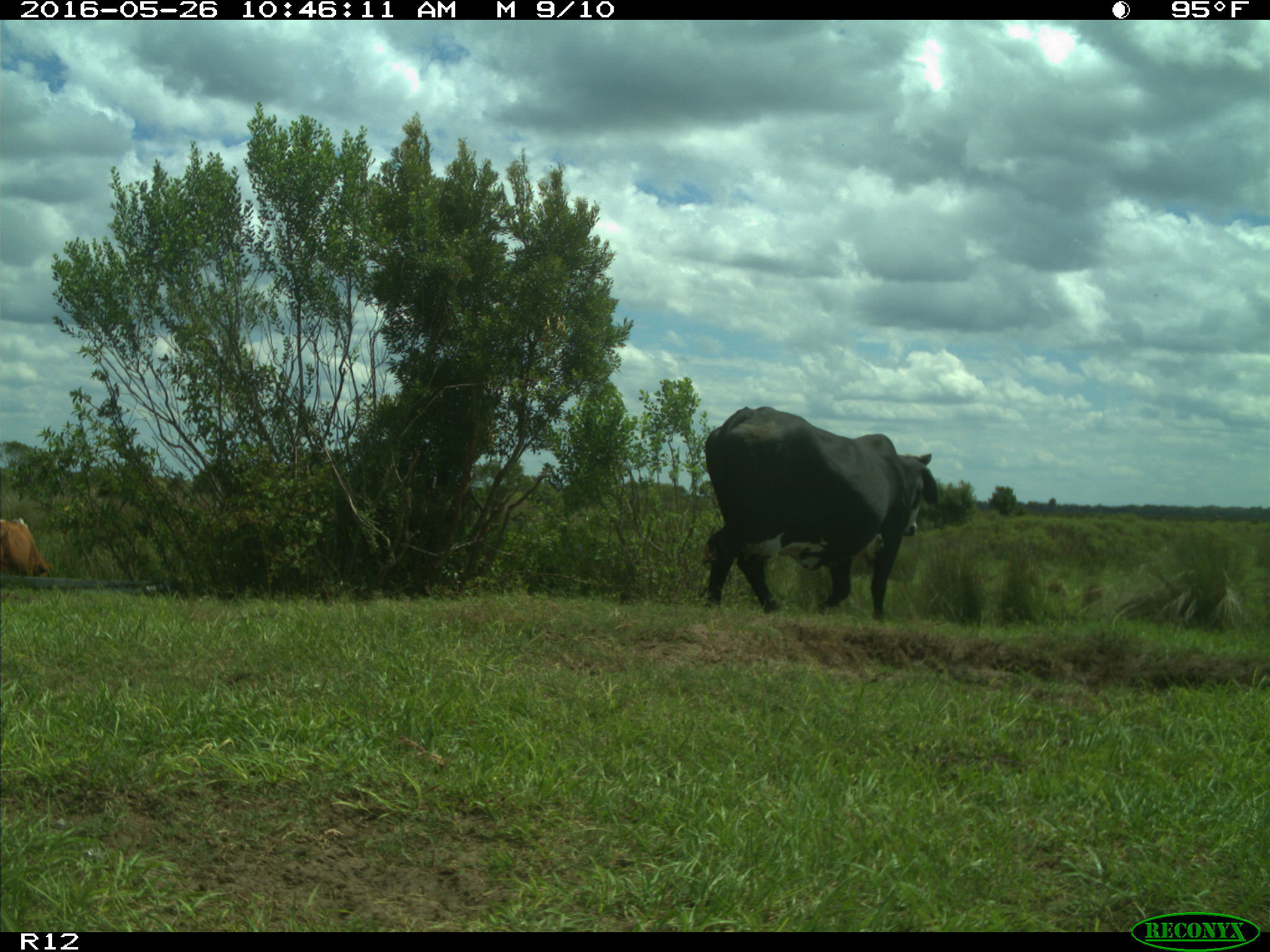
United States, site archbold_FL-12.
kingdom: Animalia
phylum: Chordata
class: Mammalia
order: Artiodactyla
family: Bovidae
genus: Bos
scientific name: Bos taurus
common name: domestic cow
Bos taurus (domestic cow).